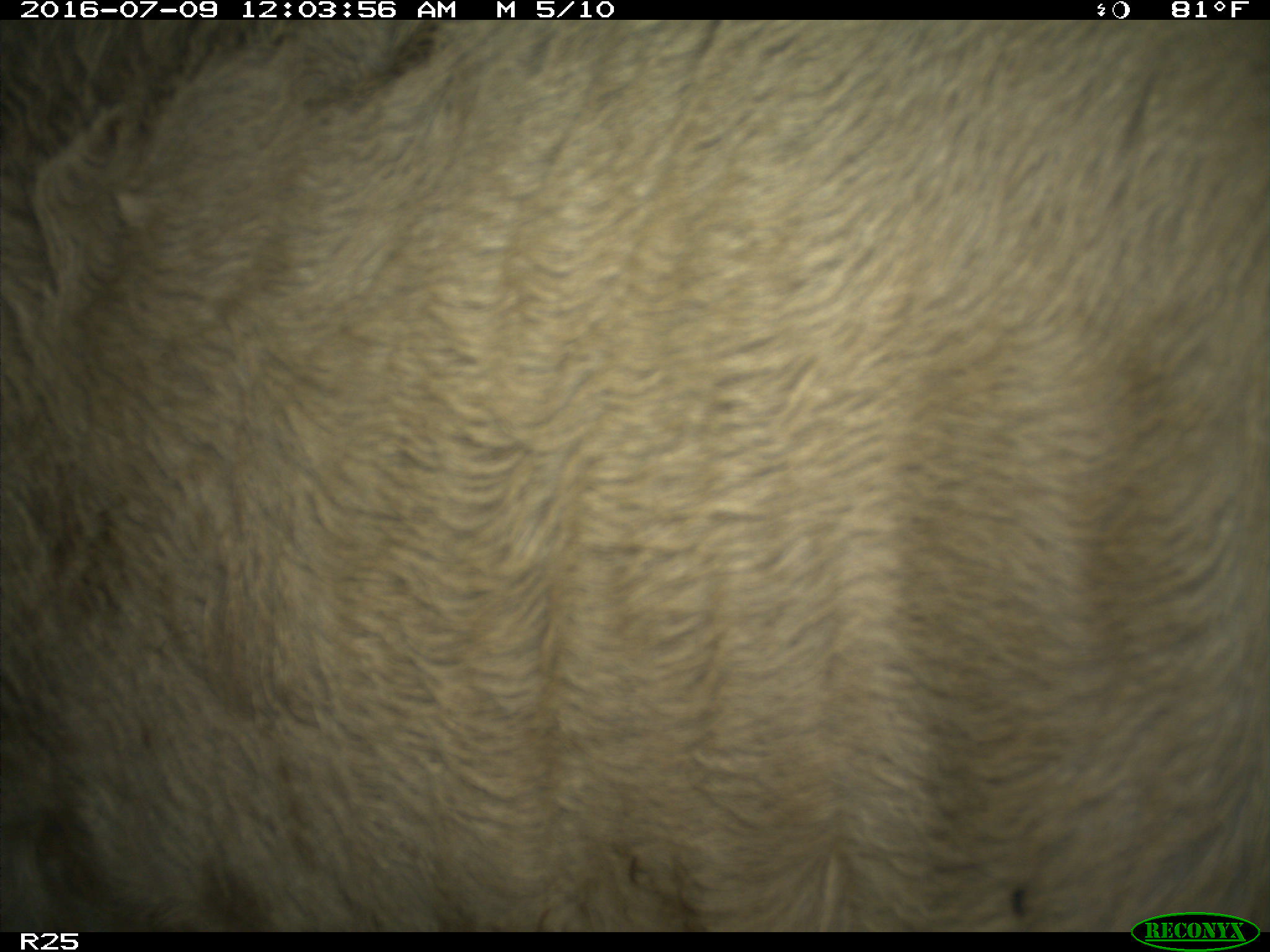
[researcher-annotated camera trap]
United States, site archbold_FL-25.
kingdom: Animalia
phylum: Chordata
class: Mammalia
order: Artiodactyla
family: Bovidae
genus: Bos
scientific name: Bos taurus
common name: domestic cow